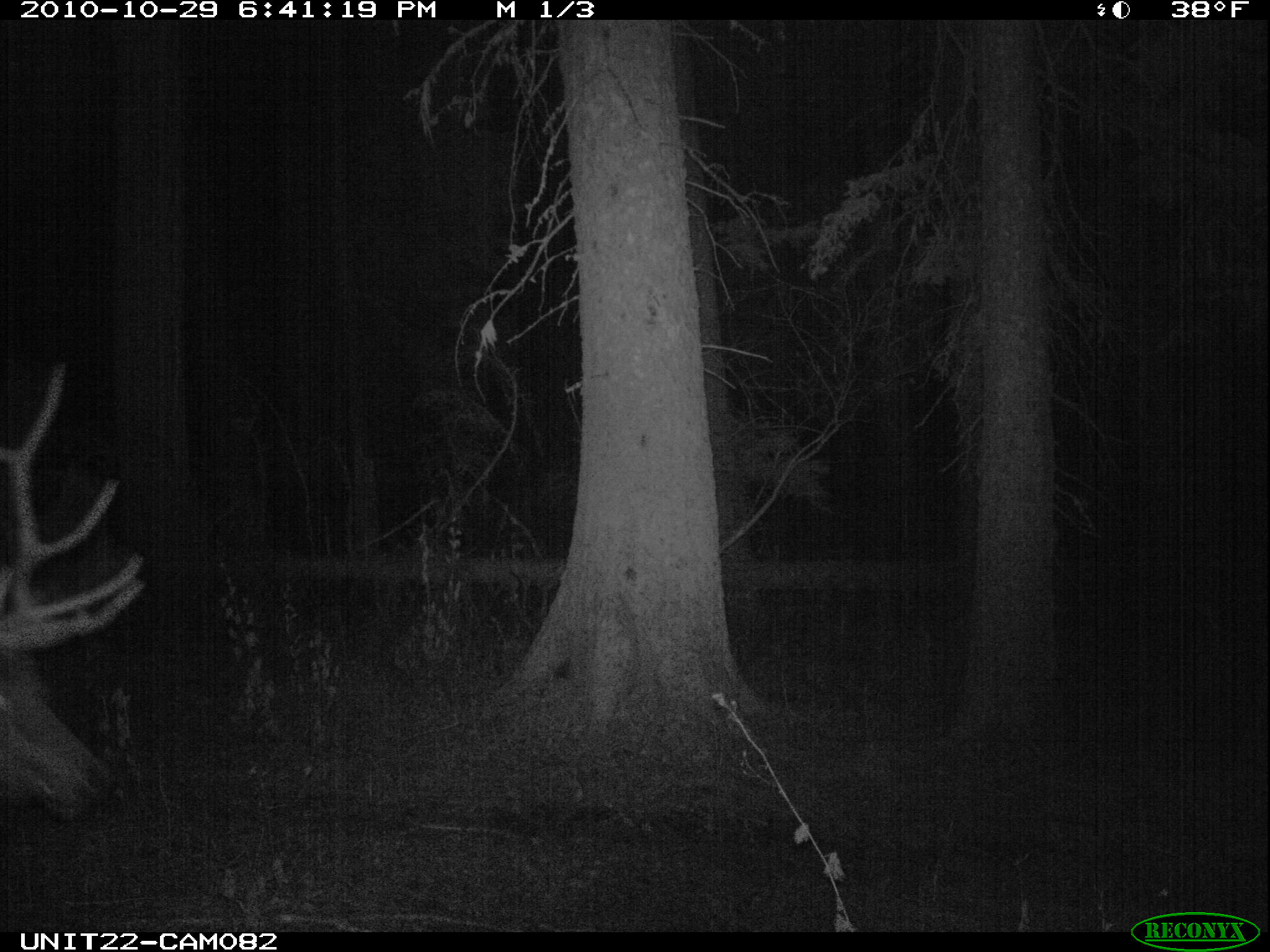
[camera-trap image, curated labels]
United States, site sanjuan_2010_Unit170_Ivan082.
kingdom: Animalia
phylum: Chordata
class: Mammalia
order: Artiodactyla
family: Cervidae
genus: Cervus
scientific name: Cervus elaphus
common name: red deer